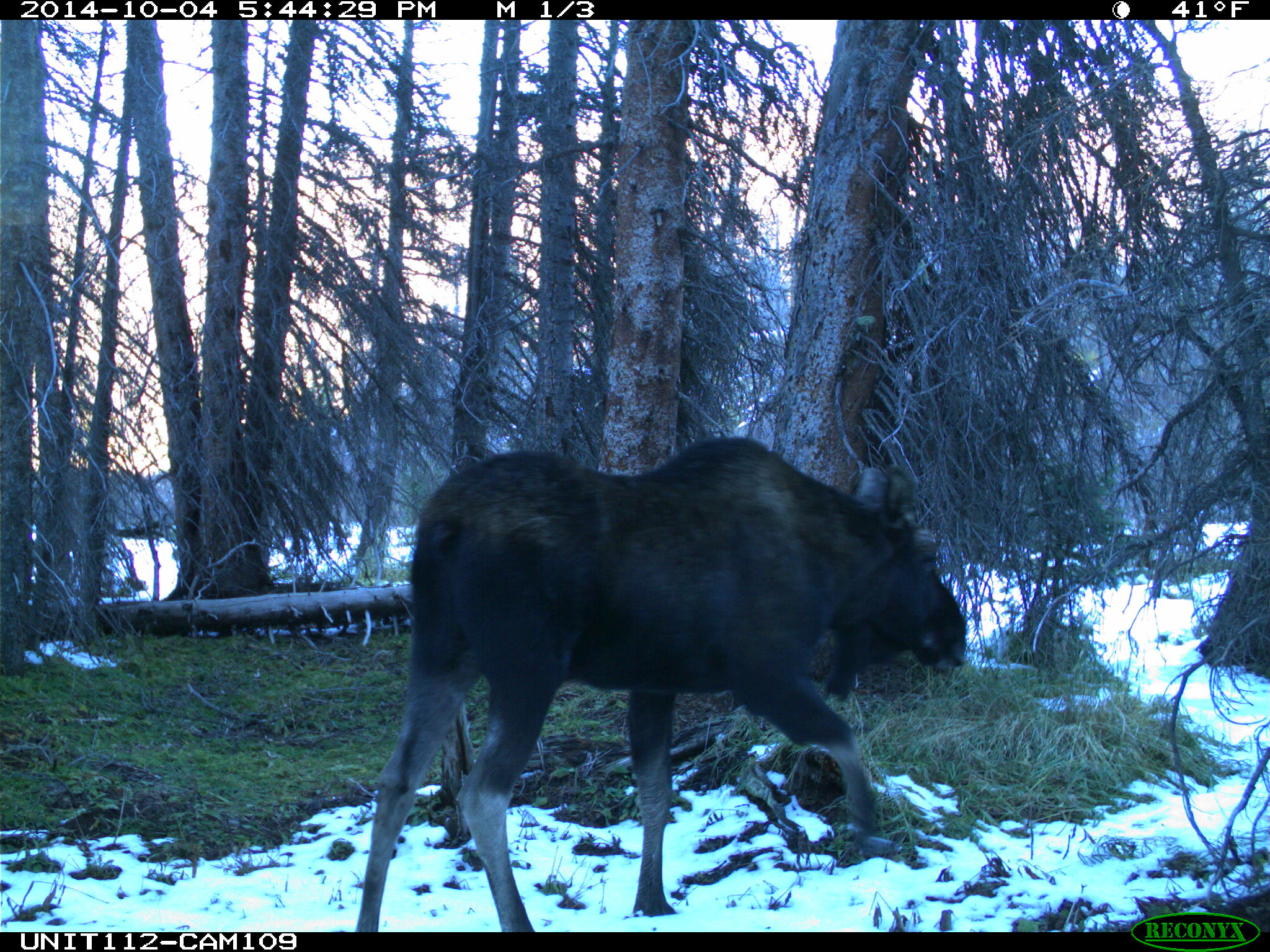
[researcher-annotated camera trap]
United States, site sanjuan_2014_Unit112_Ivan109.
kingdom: Animalia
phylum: Chordata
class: Mammalia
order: Artiodactyla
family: Cervidae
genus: Alces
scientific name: Alces alces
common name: moose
Alces alces (moose).